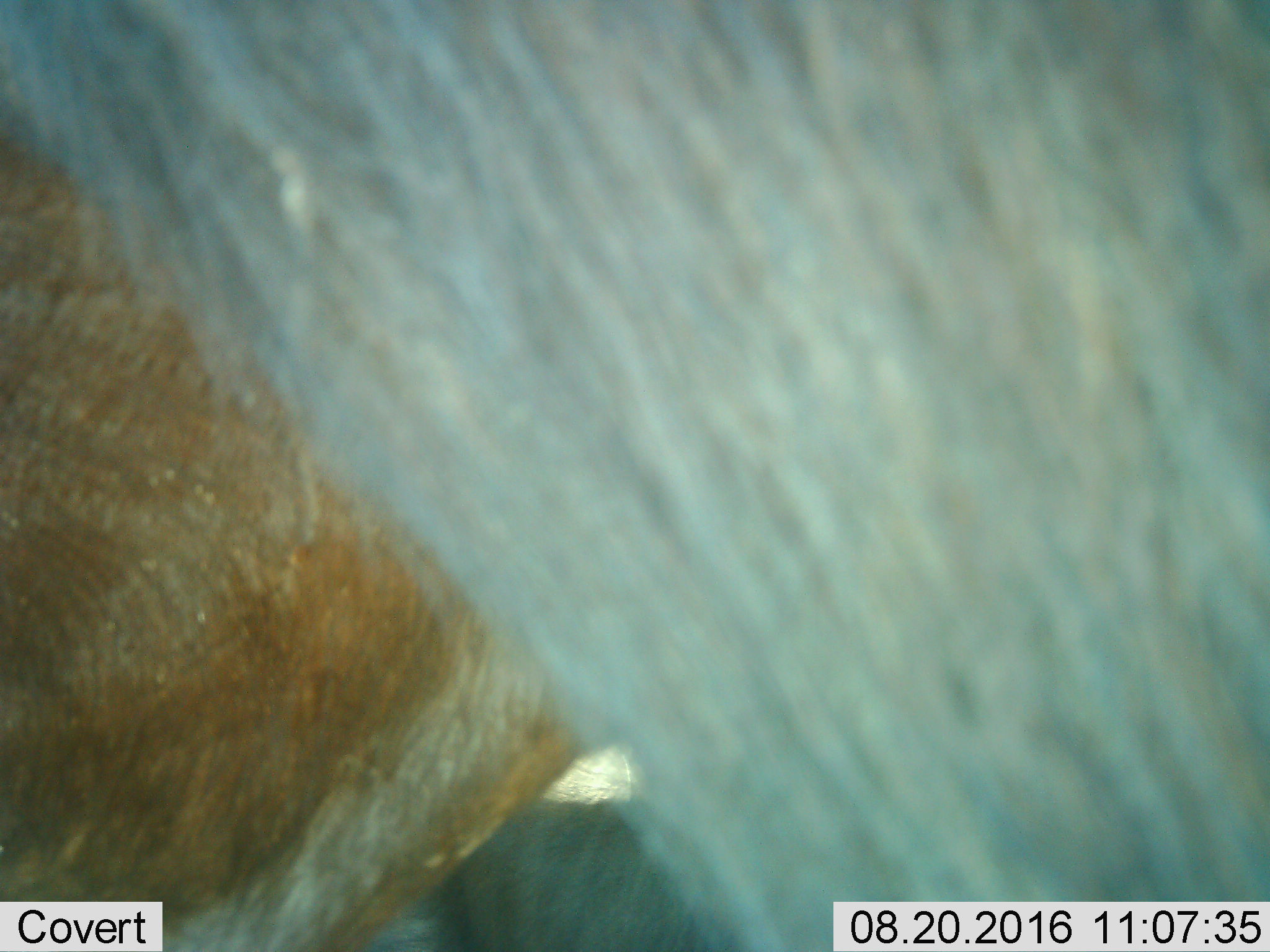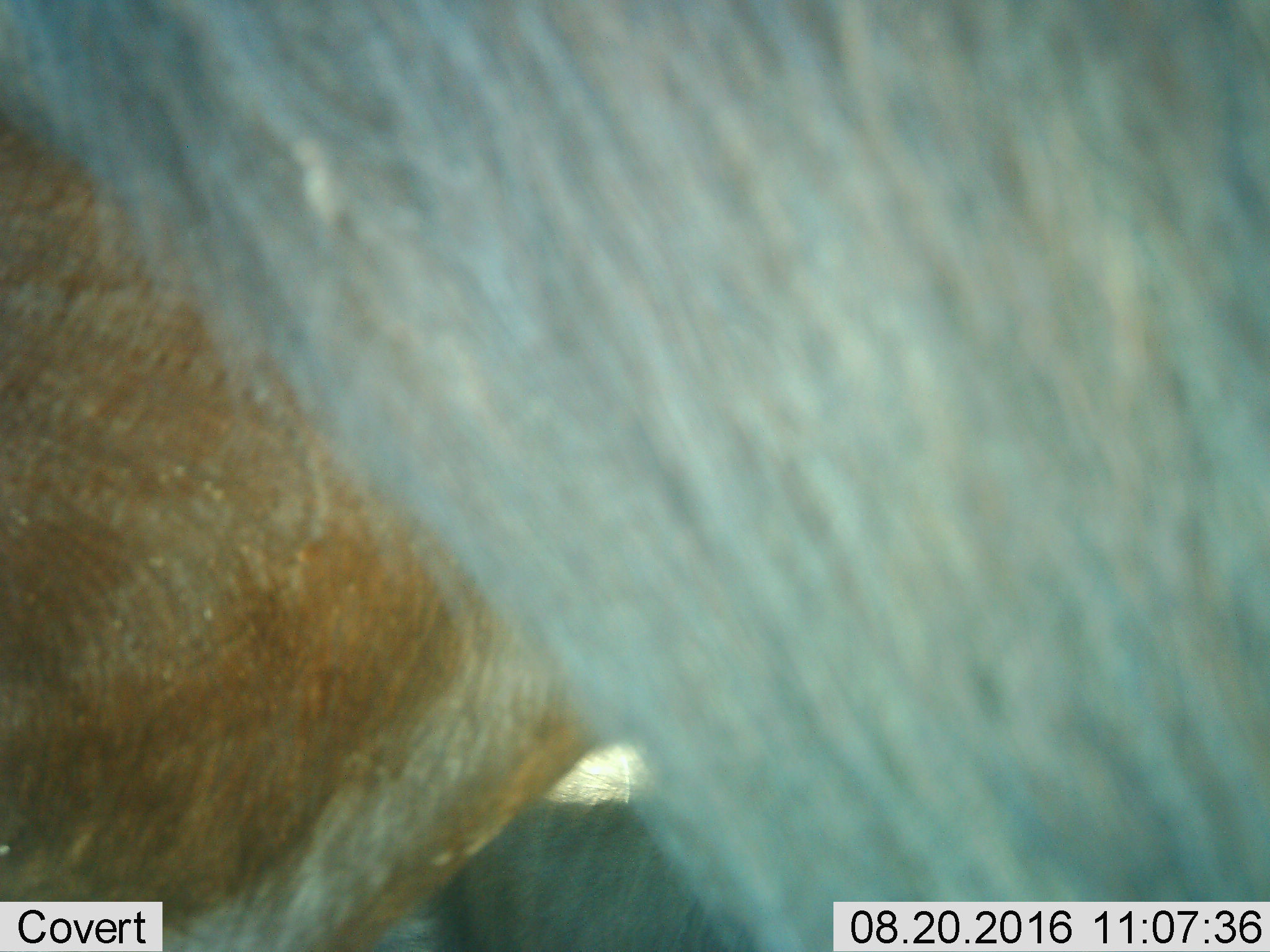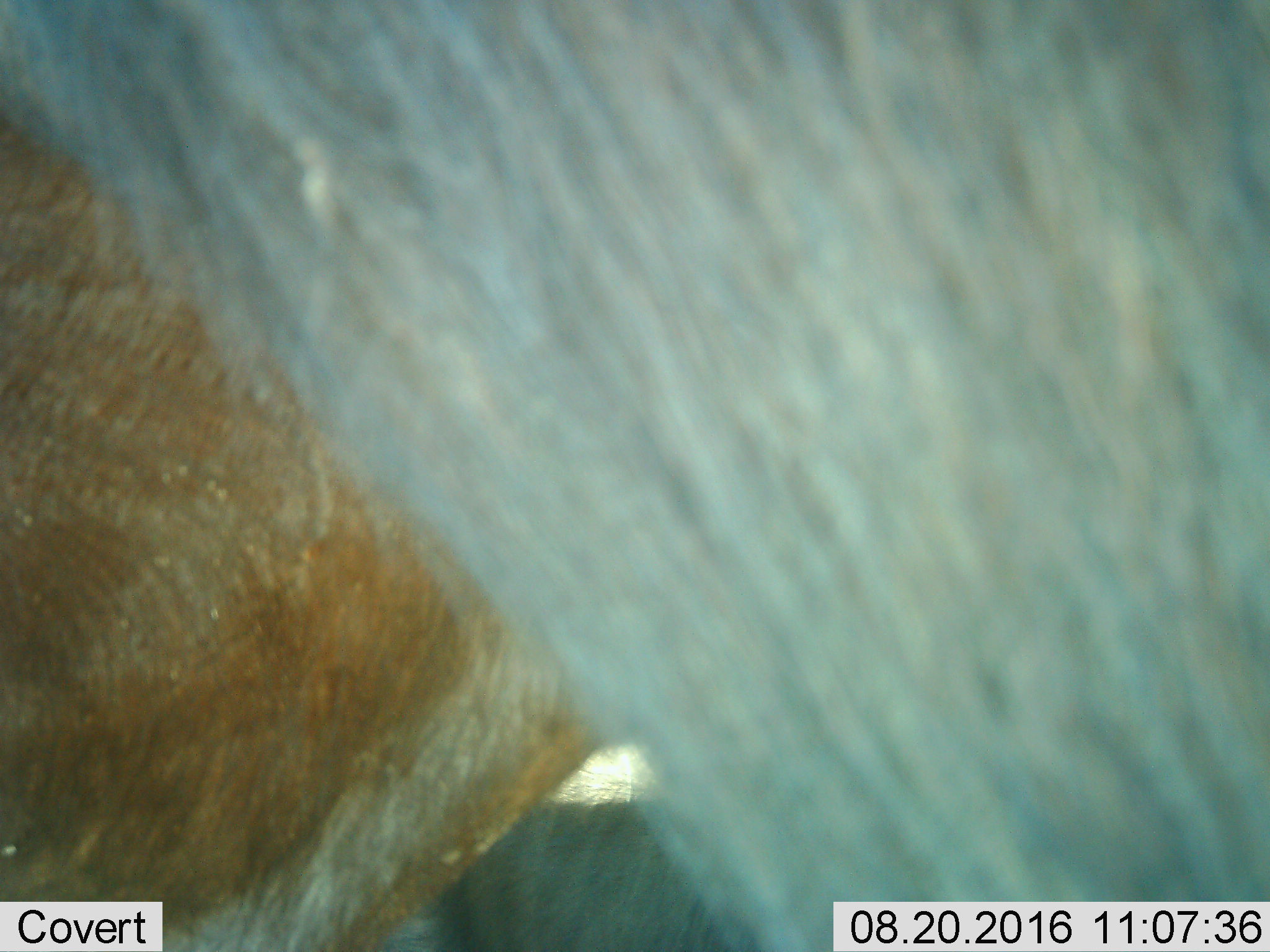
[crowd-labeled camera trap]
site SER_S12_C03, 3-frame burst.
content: unidentified animal